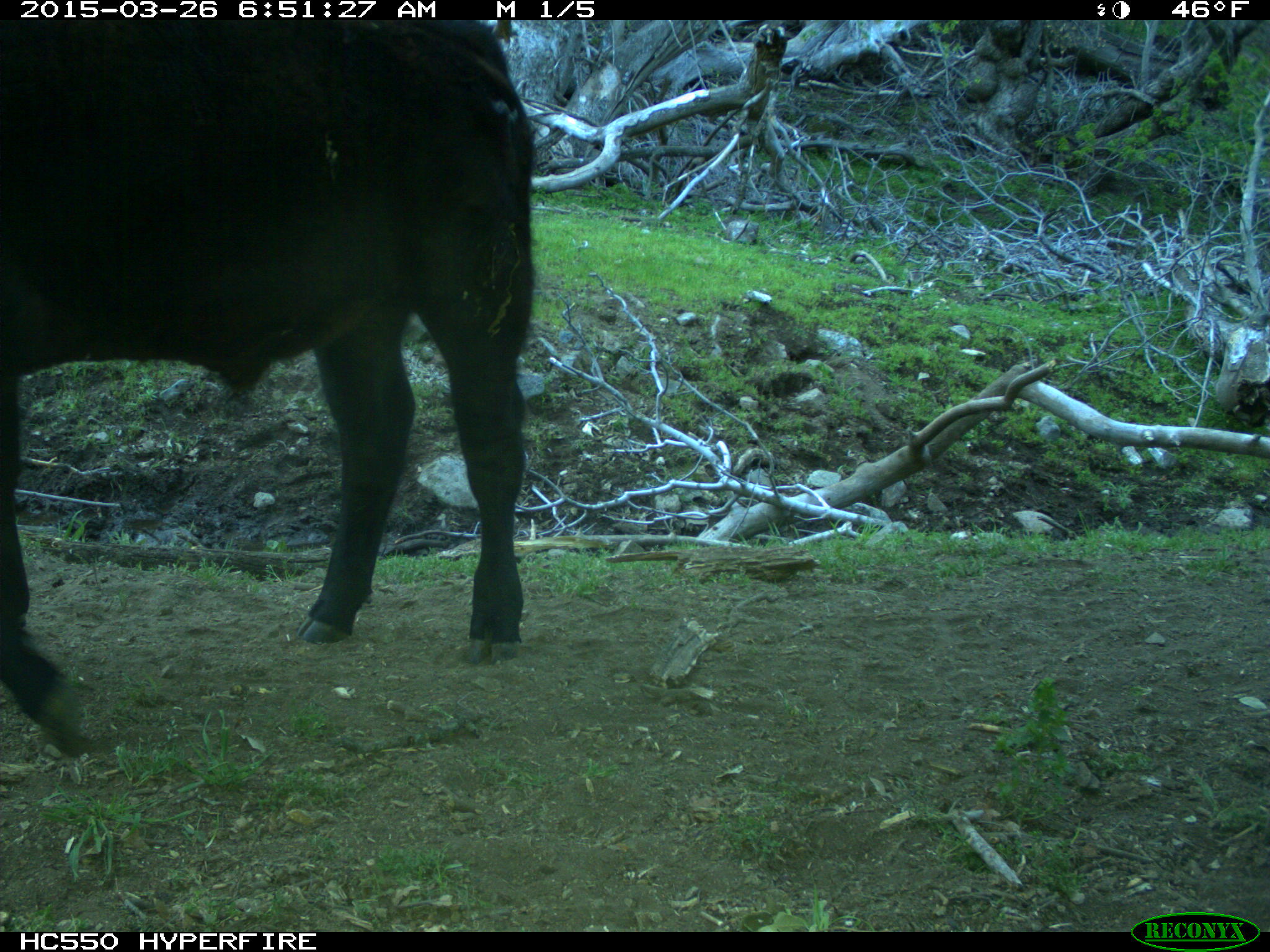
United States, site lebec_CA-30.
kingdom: Animalia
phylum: Chordata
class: Mammalia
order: Artiodactyla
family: Bovidae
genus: Bos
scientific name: Bos taurus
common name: domestic cow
Bos taurus (domestic cow).